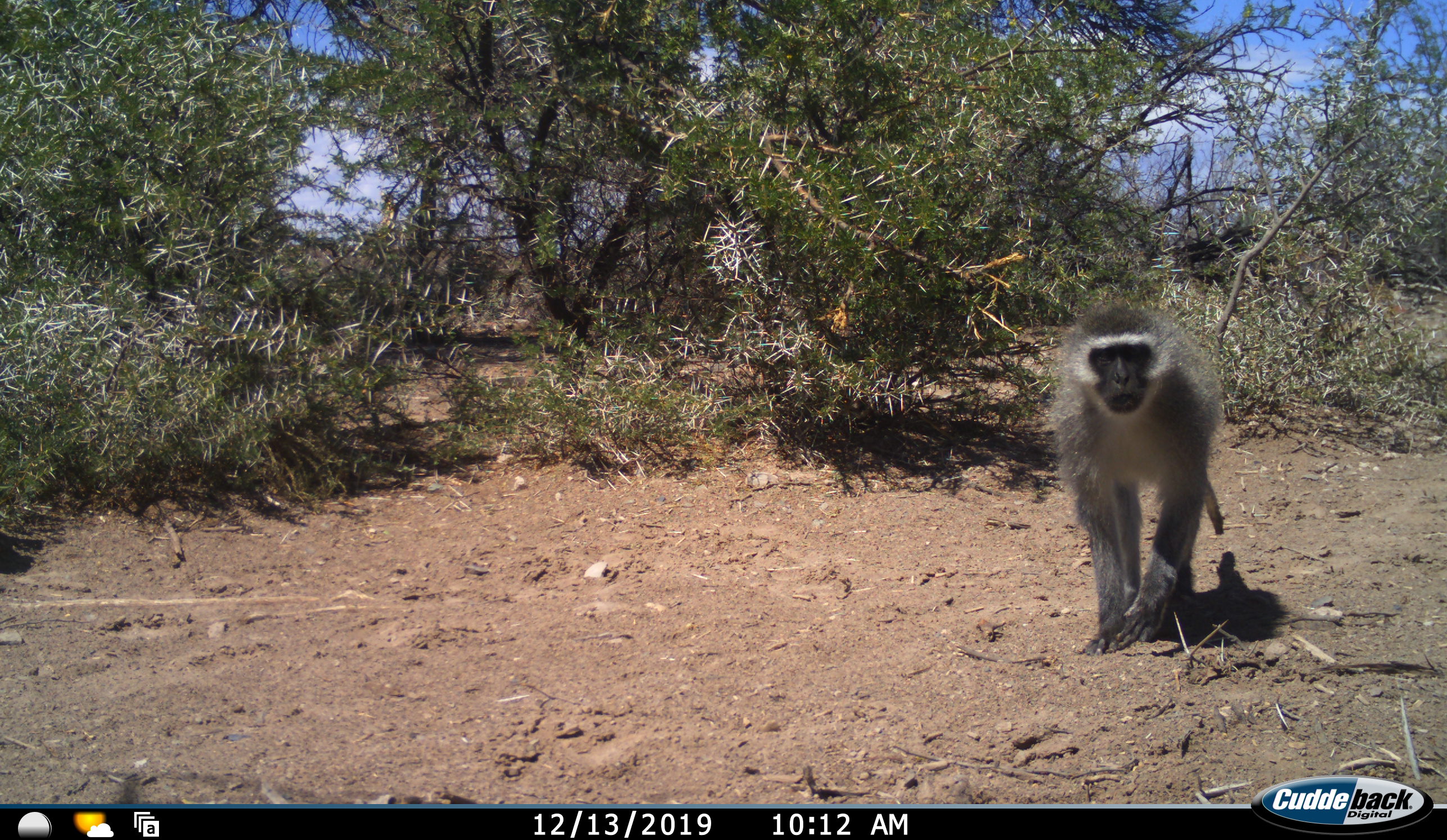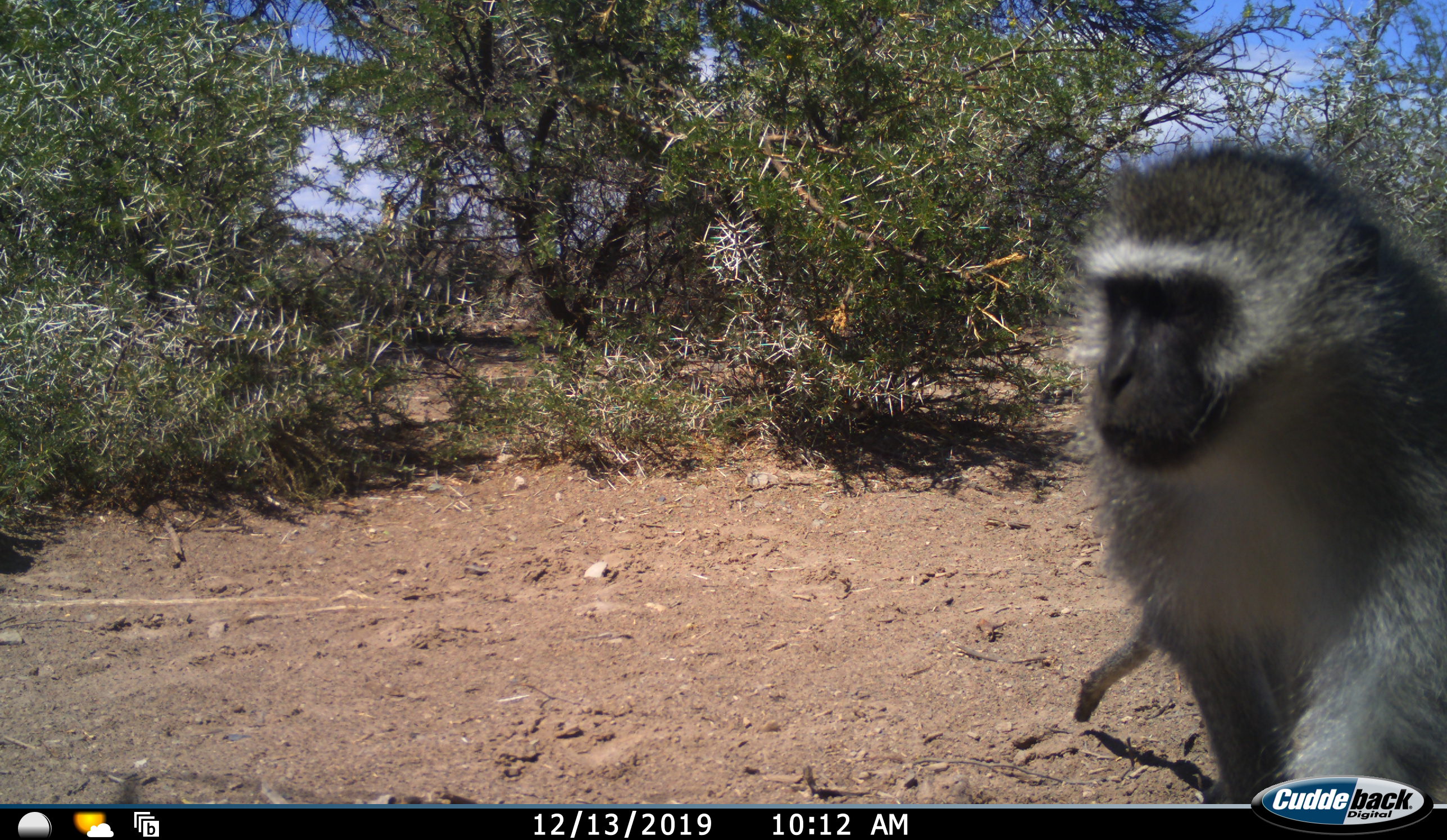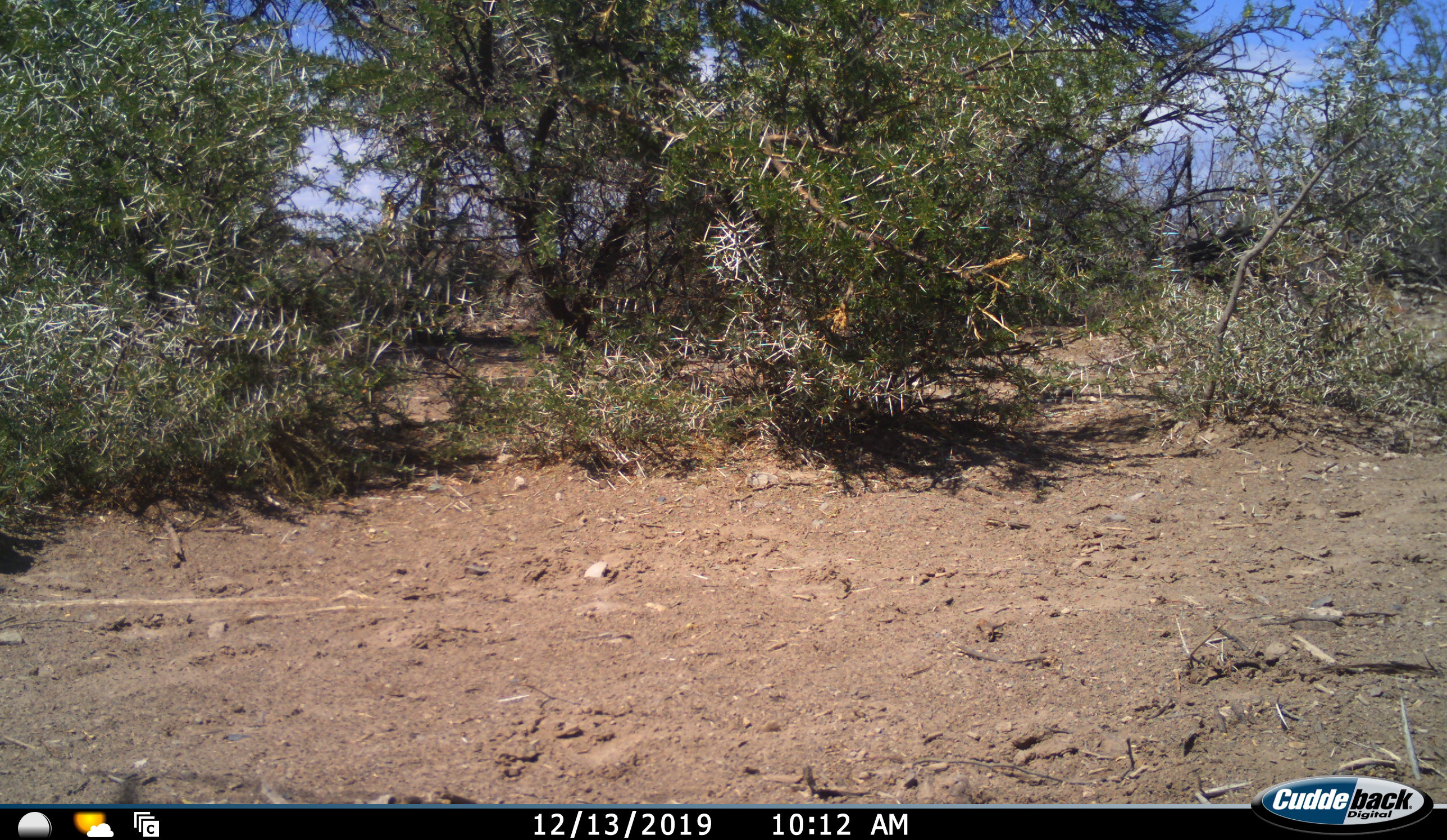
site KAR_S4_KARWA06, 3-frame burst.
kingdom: Animalia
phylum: Chordata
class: Mammalia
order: Primates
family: Cercopithecidae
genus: Chlorocebus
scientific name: Chlorocebus pygerythrus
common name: vervet monkey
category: monkeyvervet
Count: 1.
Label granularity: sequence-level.